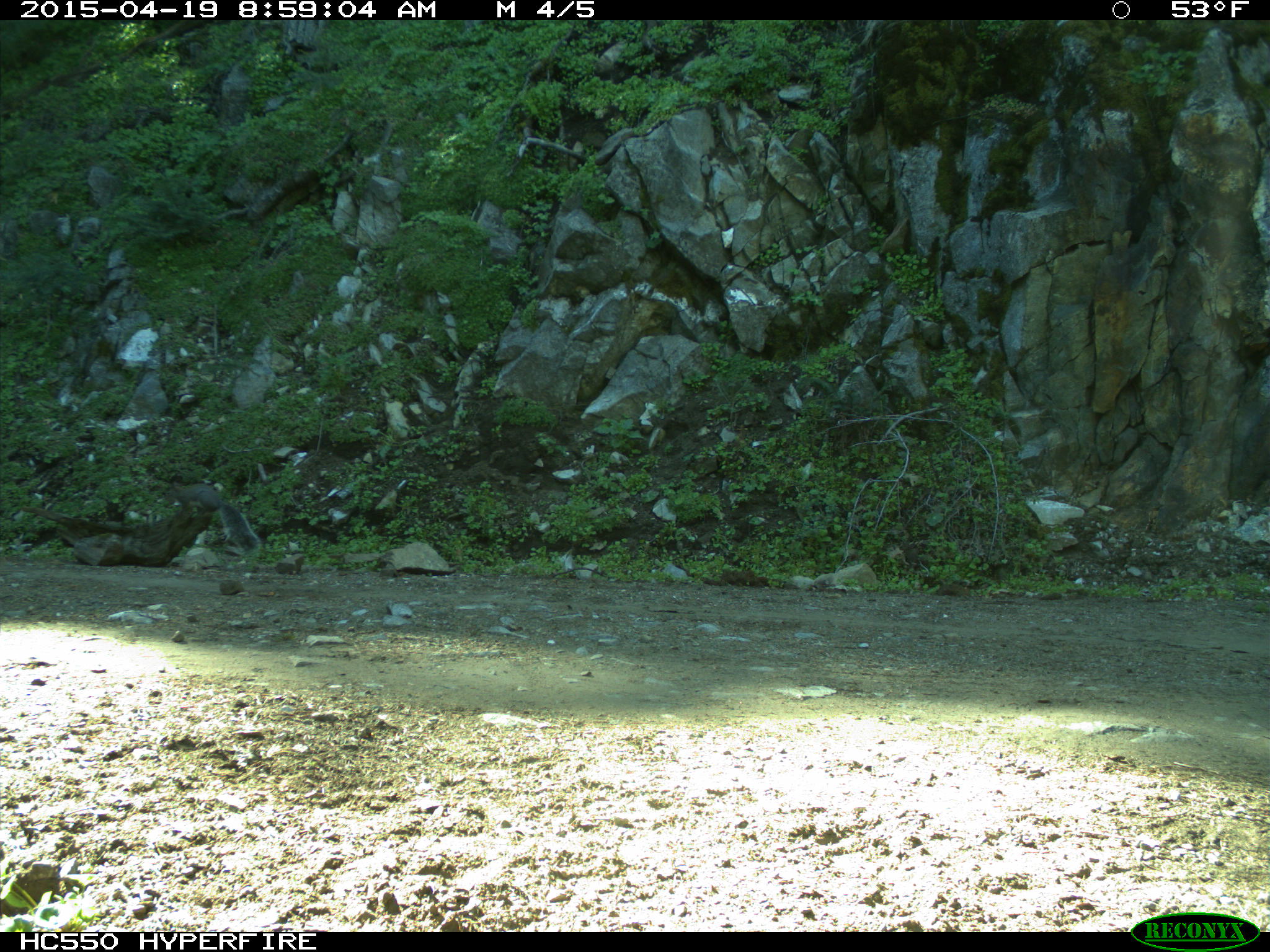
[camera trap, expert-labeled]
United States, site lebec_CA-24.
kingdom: Animalia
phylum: Chordata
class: Mammalia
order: Rodentia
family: Sciuridae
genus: Sciurus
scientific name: Sciurus carolinensis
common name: eastern gray squirrel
Sciurus carolinensis (eastern gray squirrel).